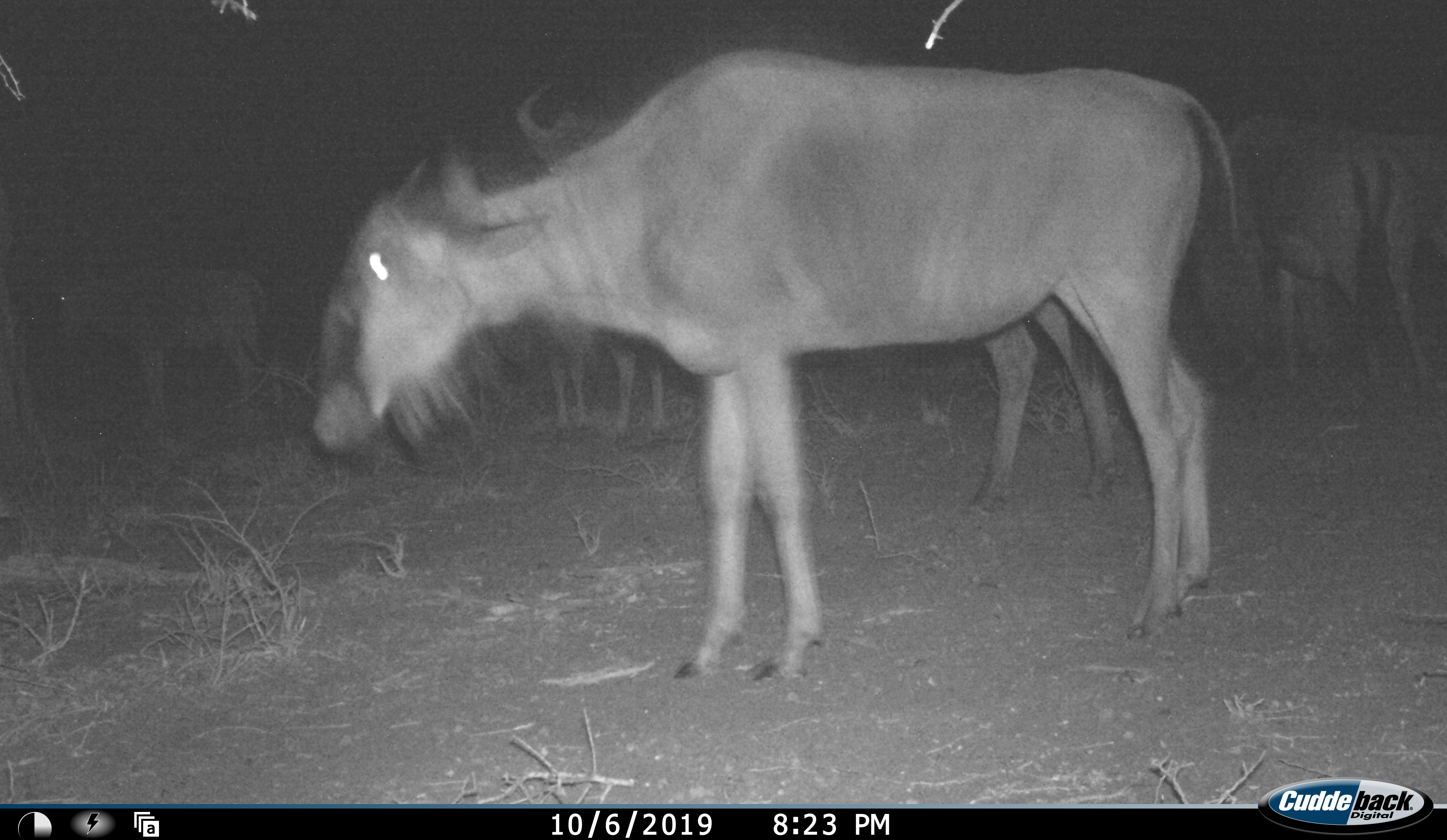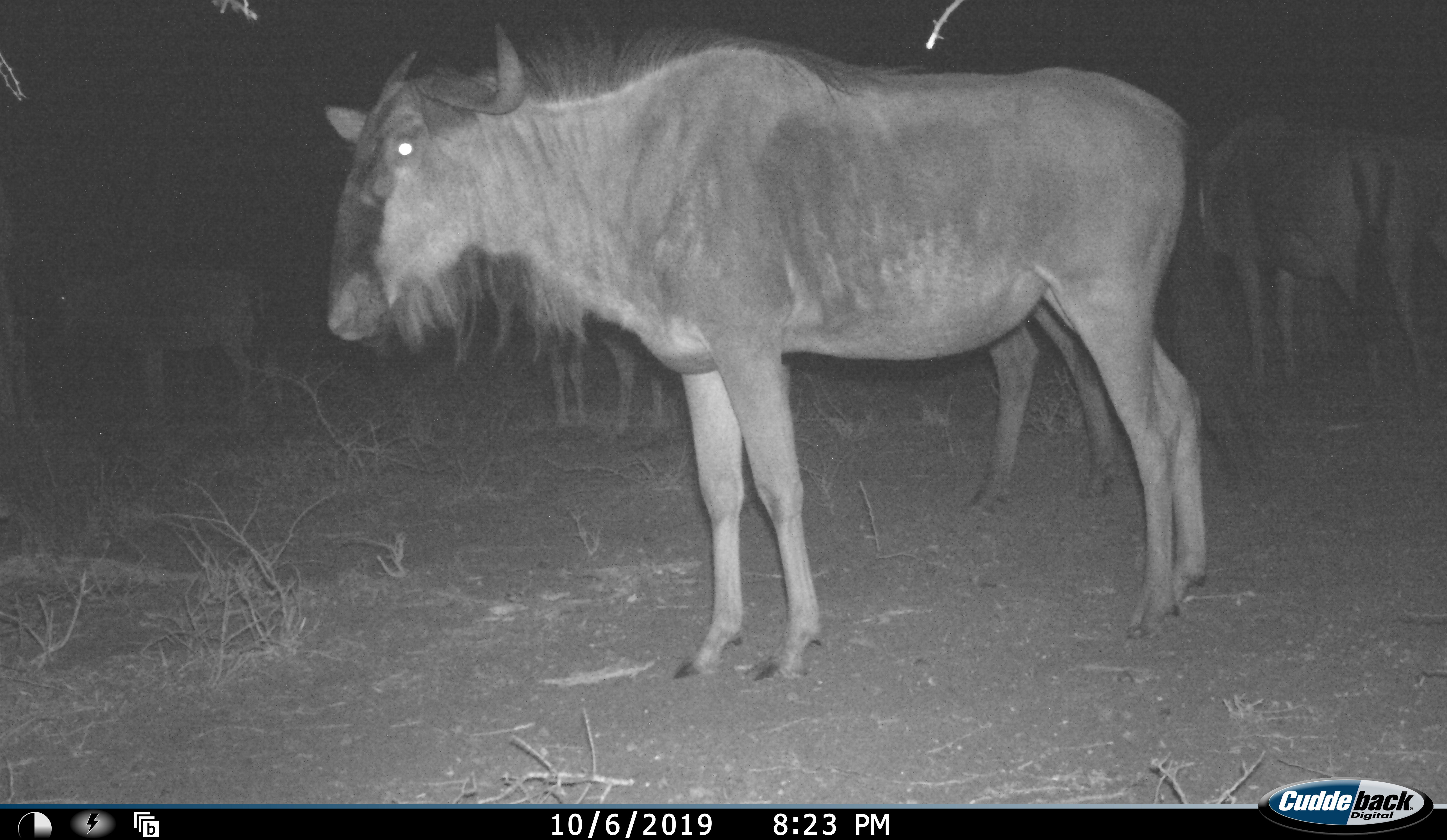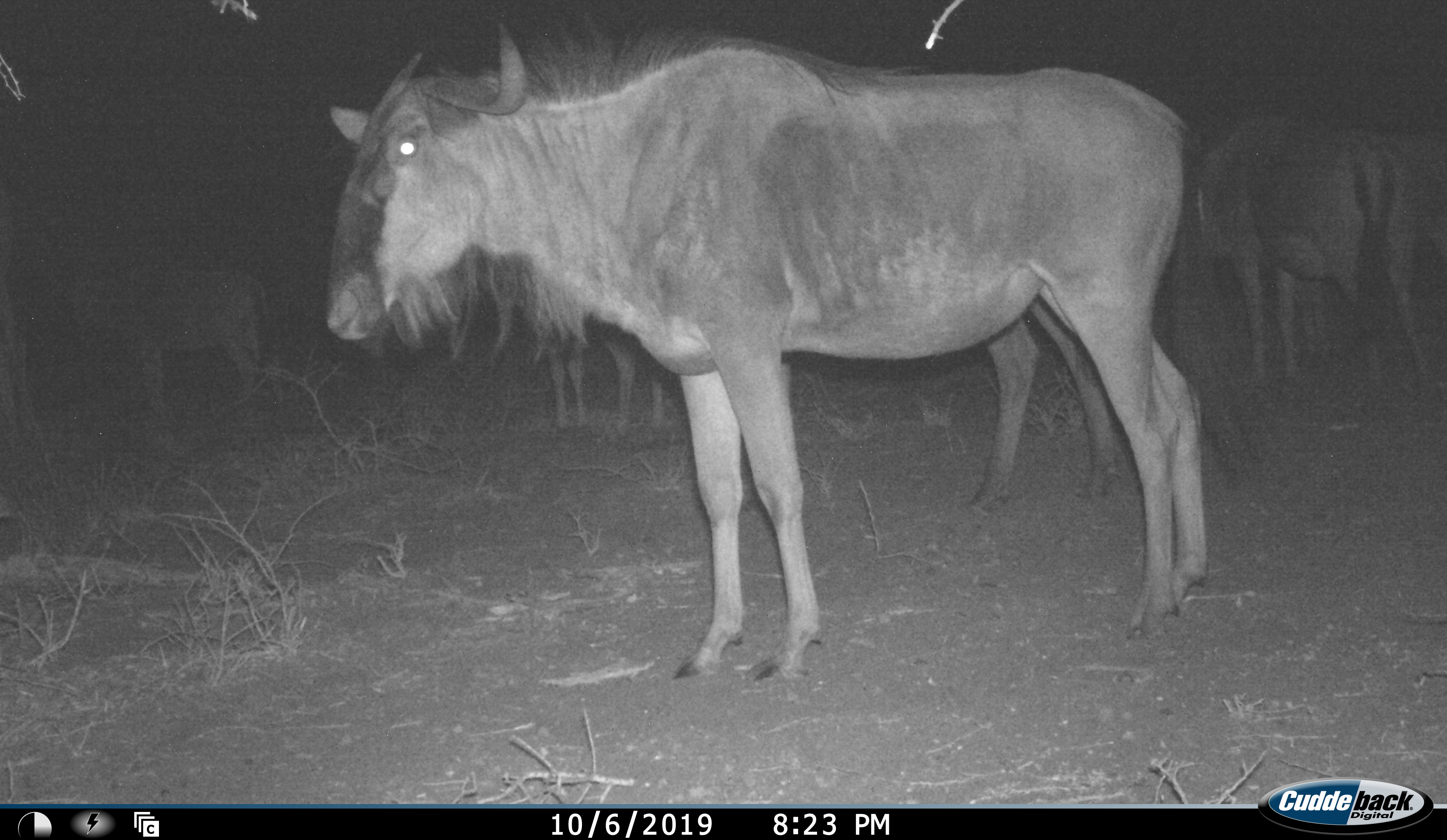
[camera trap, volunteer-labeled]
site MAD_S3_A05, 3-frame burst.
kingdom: Animalia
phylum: Chordata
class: Mammalia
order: Artiodactyla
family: Bovidae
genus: Connochaetes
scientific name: Connochaetes taurinus taurinus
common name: blue wildebeest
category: wildebeestblue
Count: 5.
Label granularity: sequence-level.